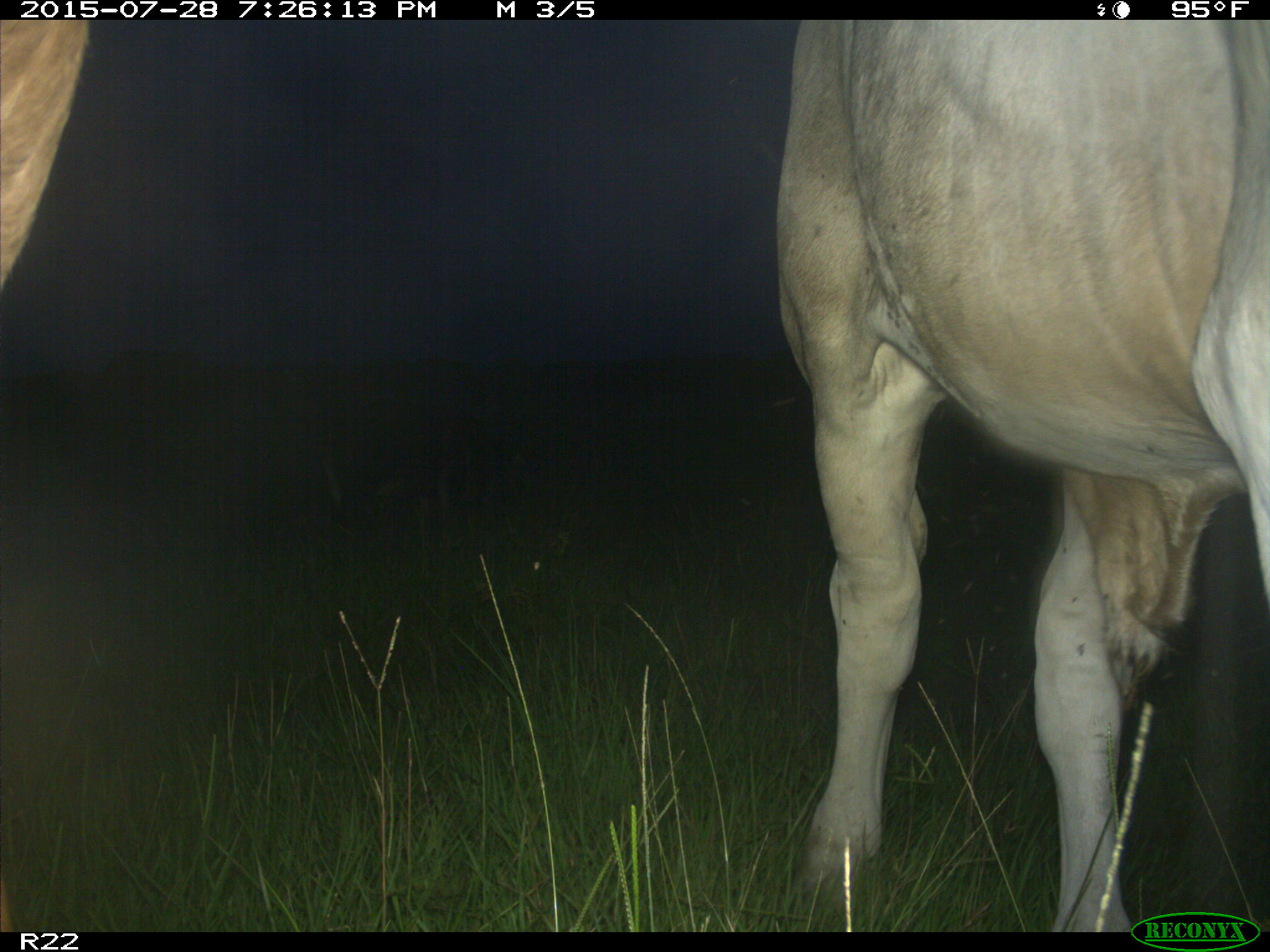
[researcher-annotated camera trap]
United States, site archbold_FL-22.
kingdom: Animalia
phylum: Chordata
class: Mammalia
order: Artiodactyla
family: Suidae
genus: Sus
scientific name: Sus scrofa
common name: wild boar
Sus scrofa (wild boar).